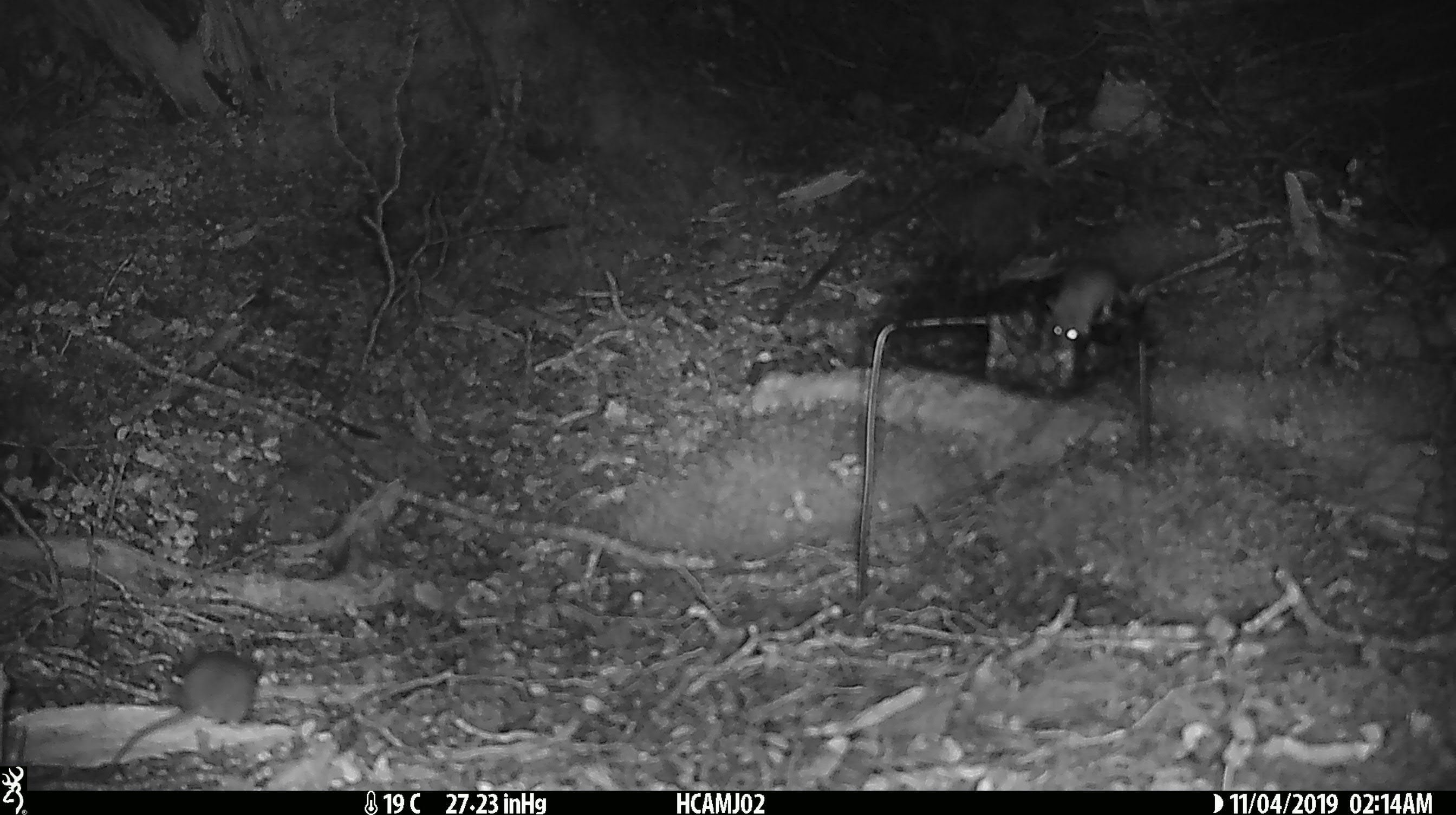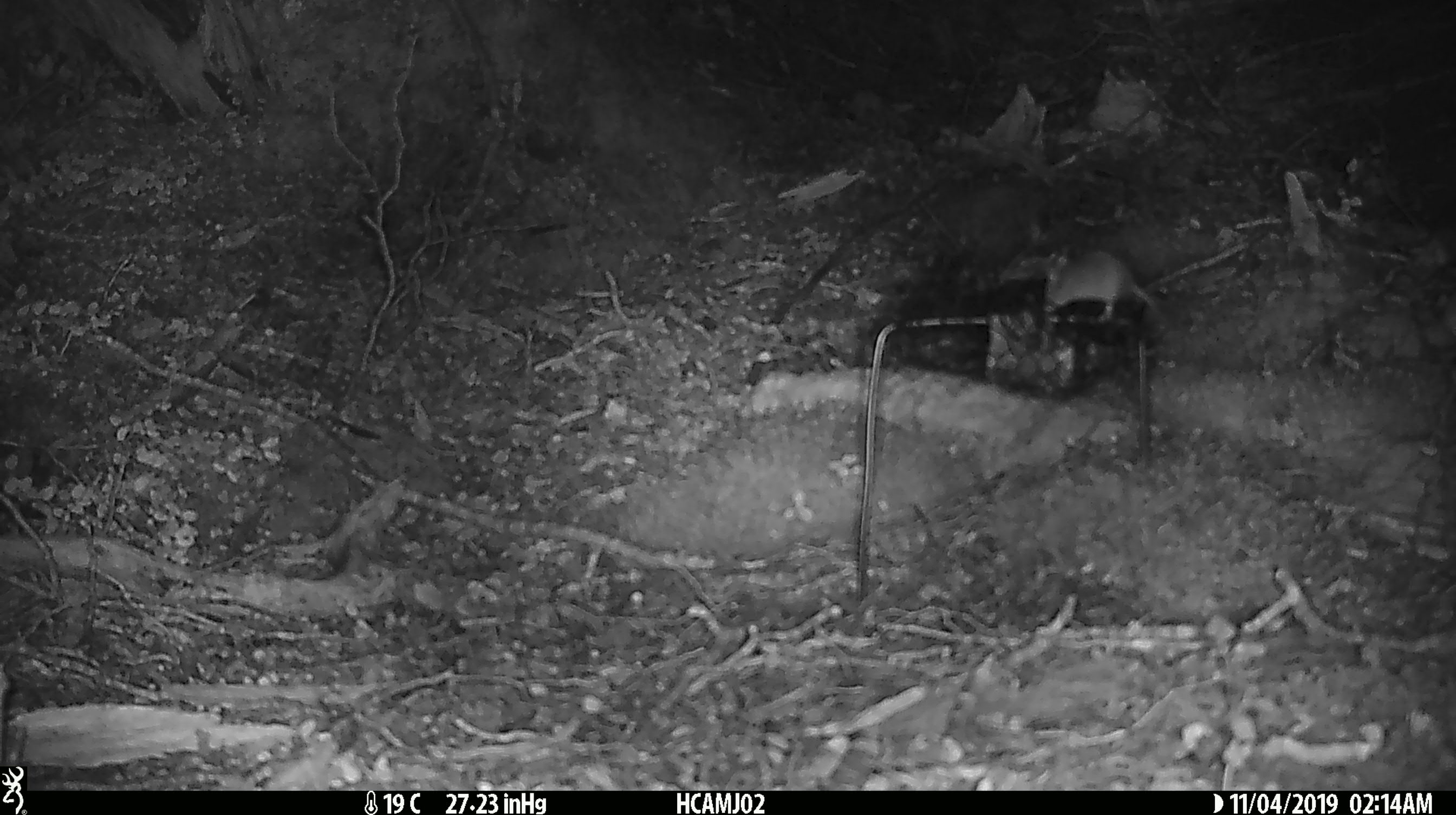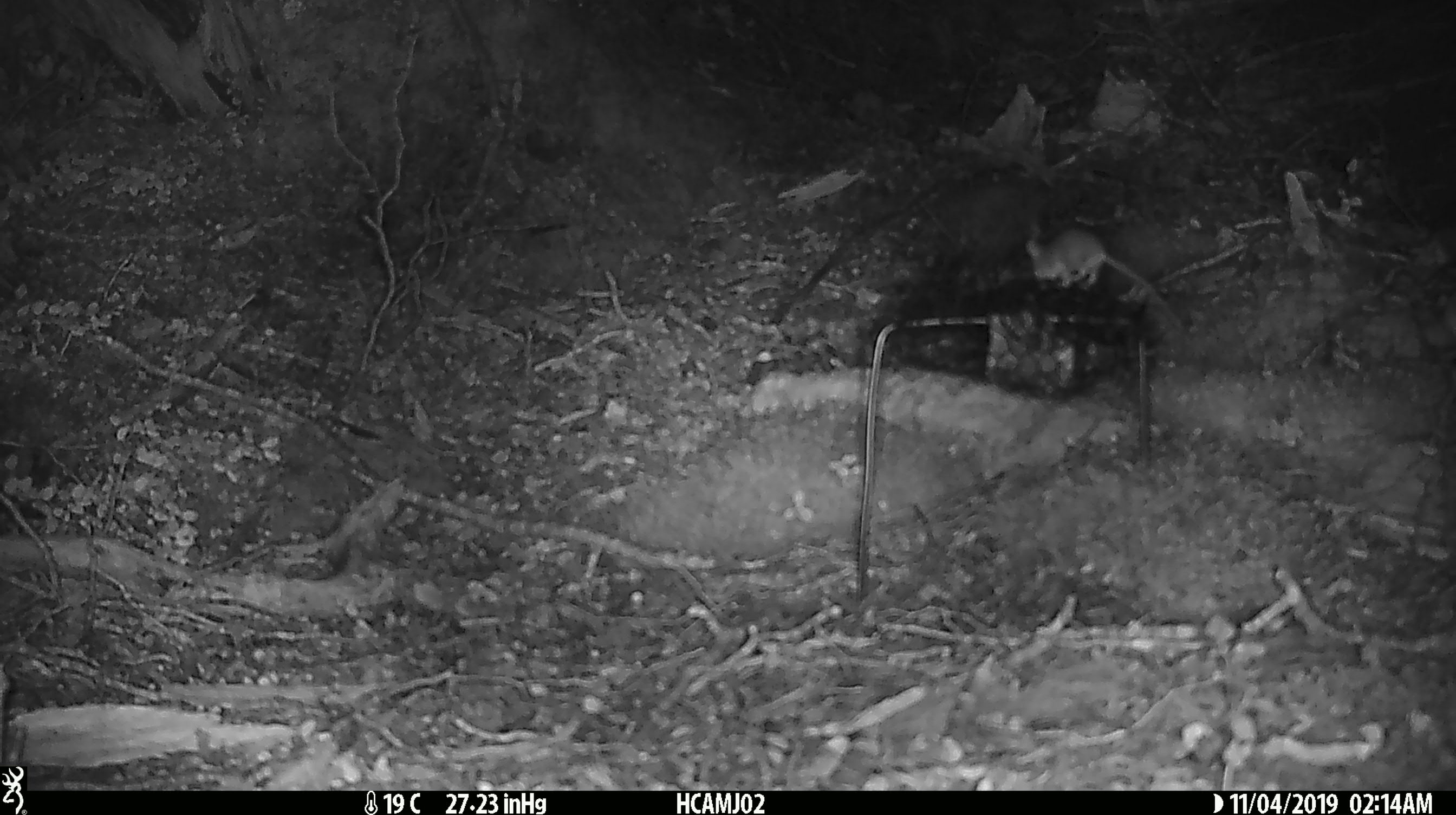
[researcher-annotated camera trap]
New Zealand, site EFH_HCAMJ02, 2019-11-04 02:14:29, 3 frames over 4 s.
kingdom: Animalia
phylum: Chordata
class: Mammalia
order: Rodentia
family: Muridae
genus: Mus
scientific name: Mus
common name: mouse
Mouse (Mus).